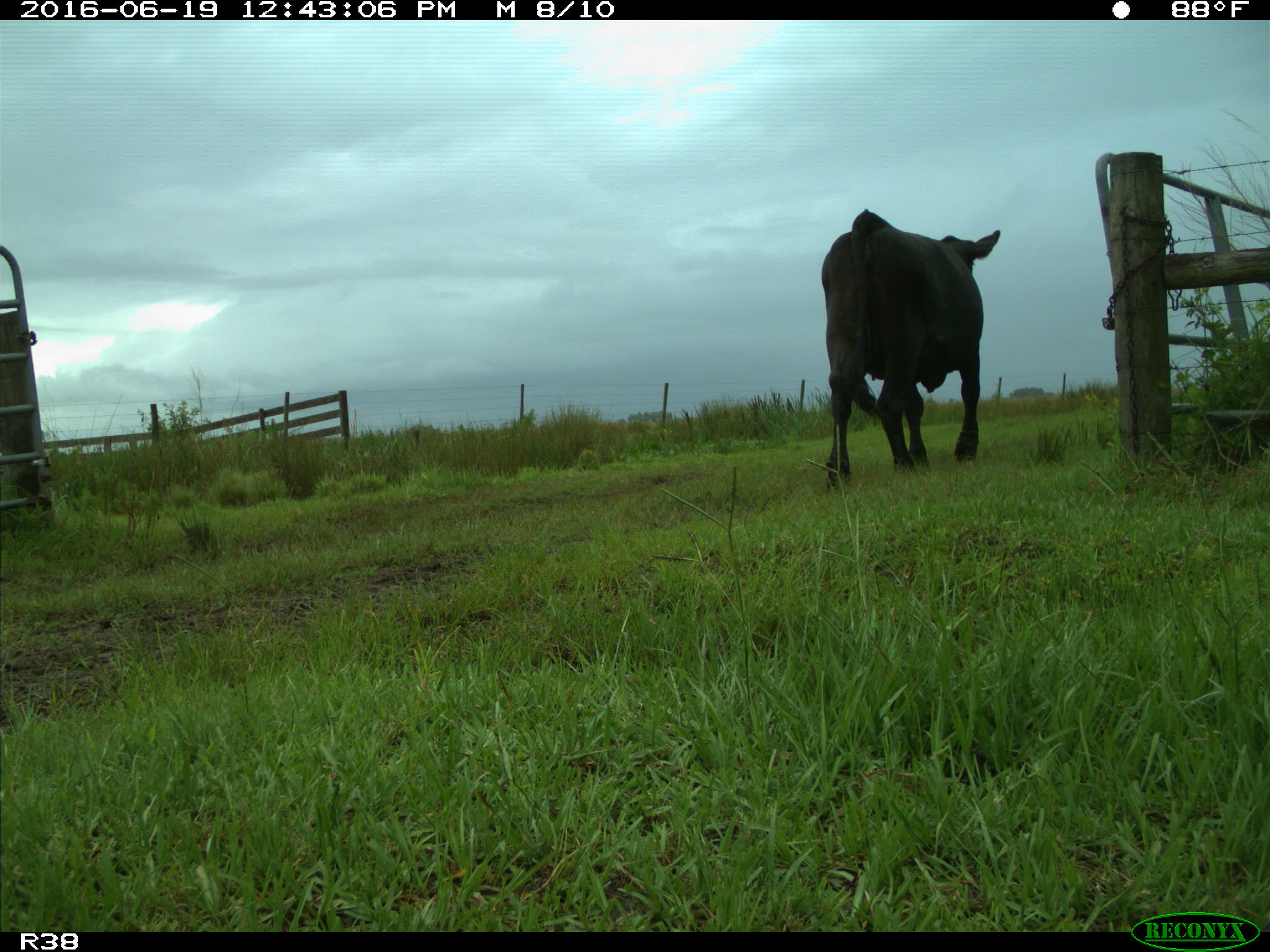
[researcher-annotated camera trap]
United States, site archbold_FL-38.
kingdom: Animalia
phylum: Chordata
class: Mammalia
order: Artiodactyla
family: Bovidae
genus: Bos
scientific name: Bos taurus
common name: domestic cow